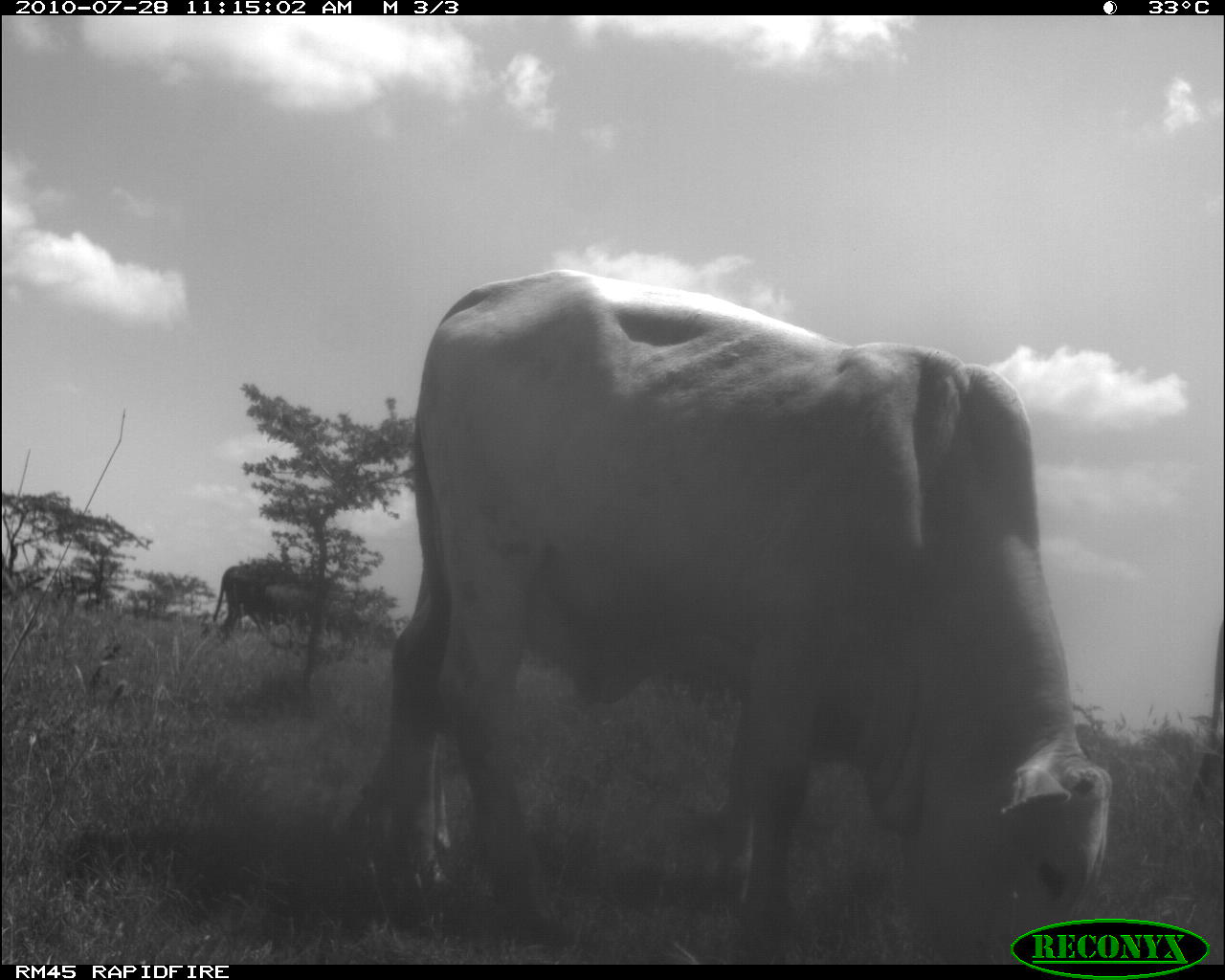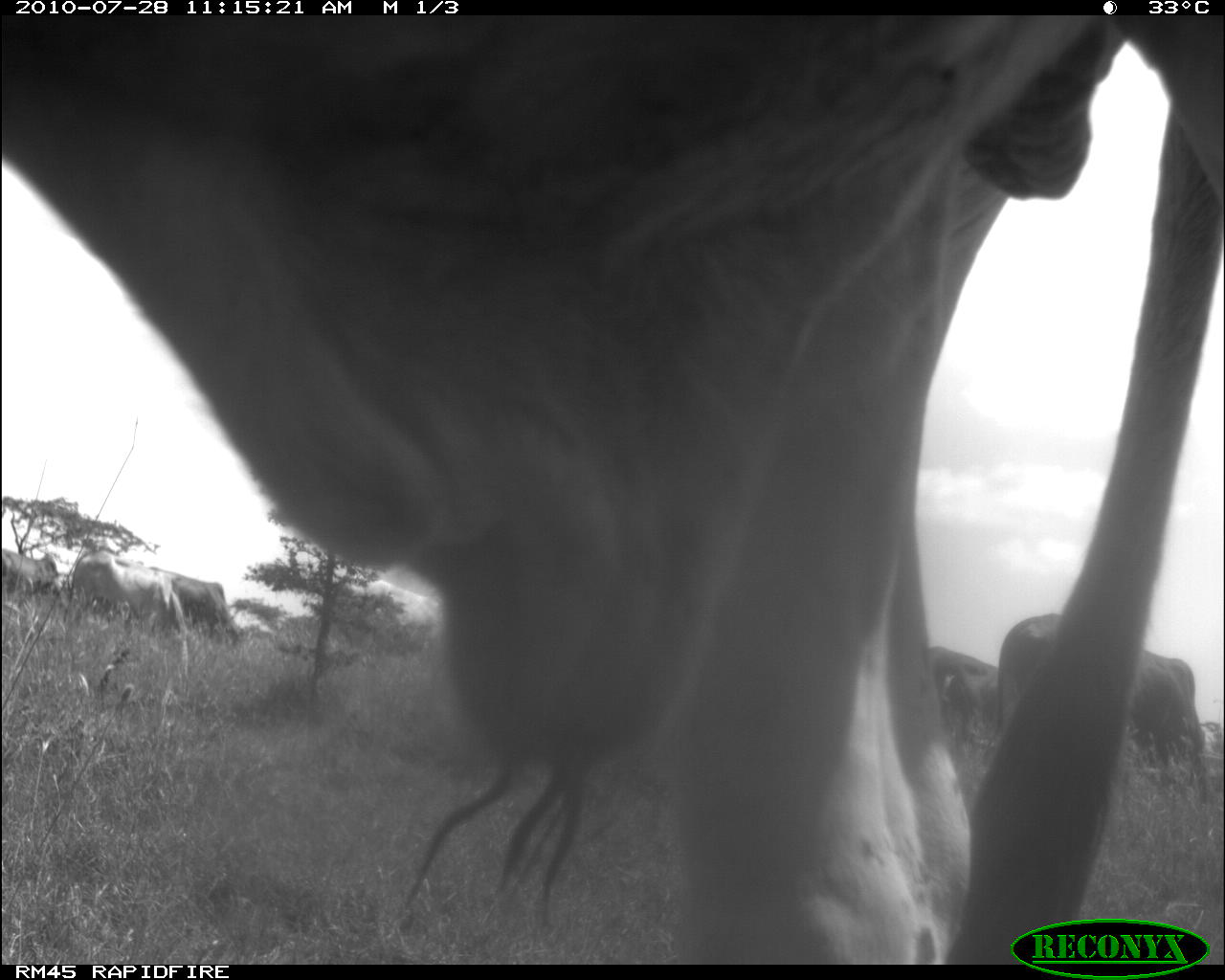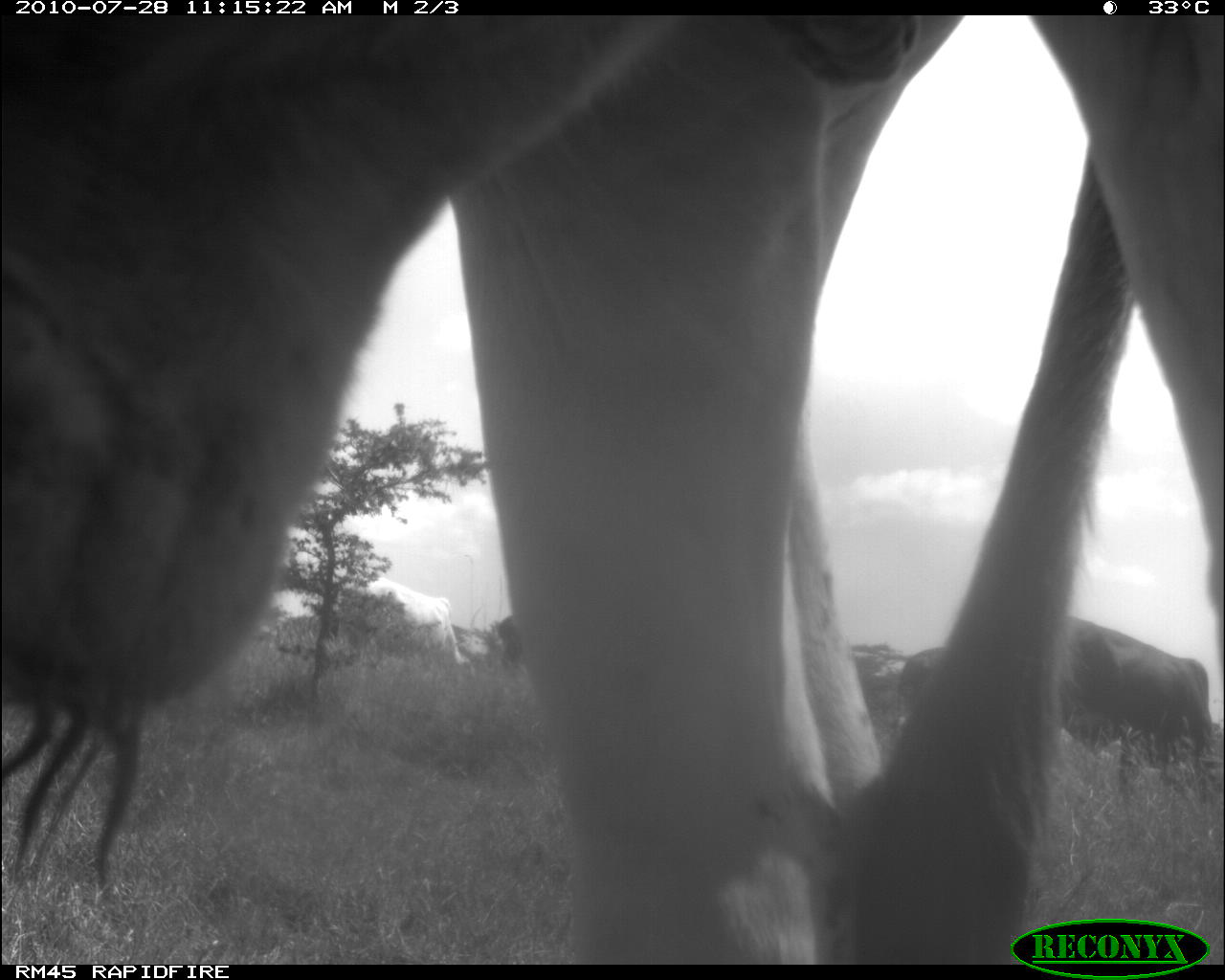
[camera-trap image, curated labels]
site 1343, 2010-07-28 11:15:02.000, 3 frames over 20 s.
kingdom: Animalia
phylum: Chordata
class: Mammalia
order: Artiodactyla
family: Bovidae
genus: Bos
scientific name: Bos taurus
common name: domestic cattle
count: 2